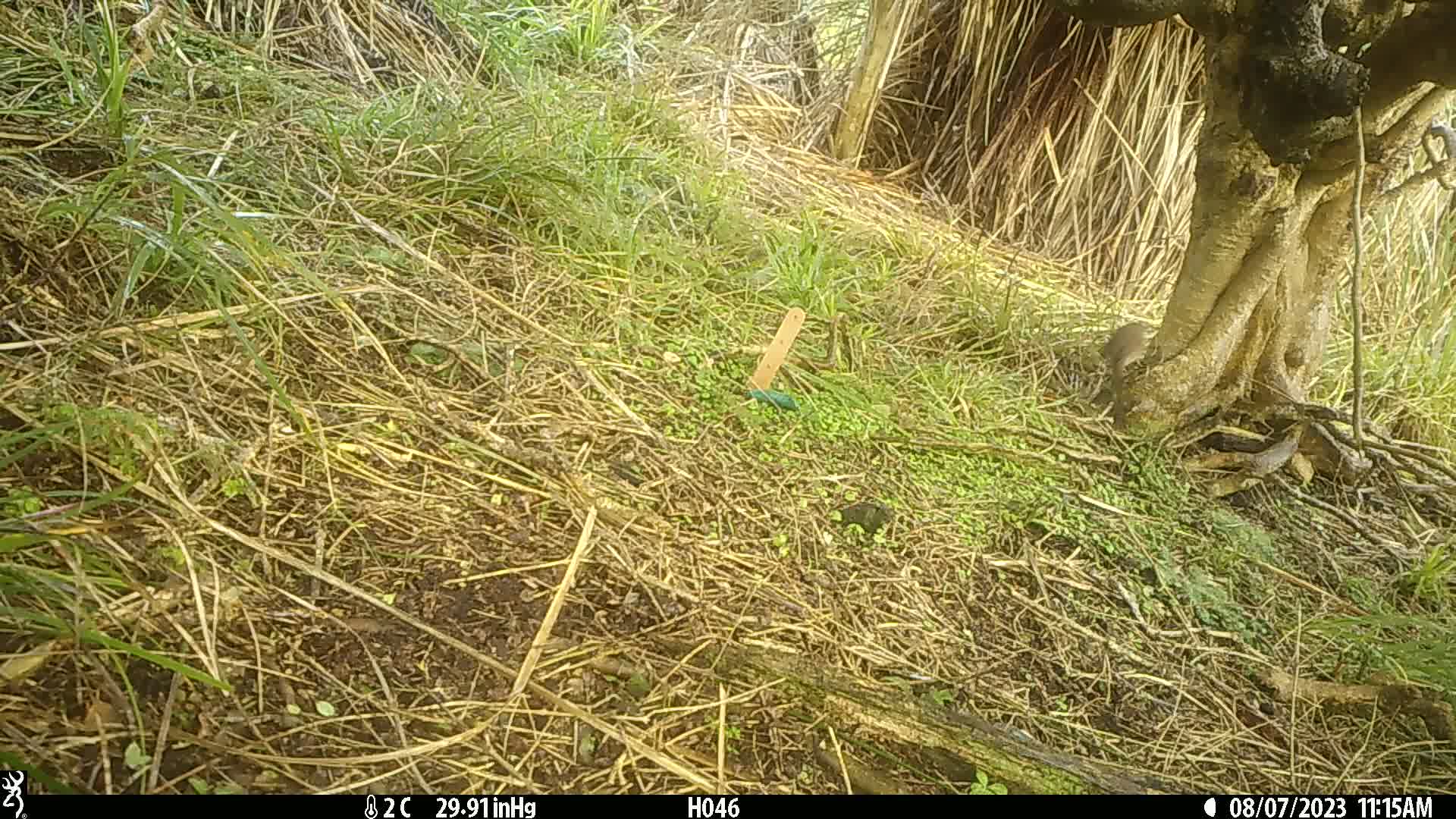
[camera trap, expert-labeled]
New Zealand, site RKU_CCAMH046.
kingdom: Animalia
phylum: Chordata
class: Aves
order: Passeriformes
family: Prunellidae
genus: Prunella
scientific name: Prunella modularis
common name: dunnock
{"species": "dunnock (Prunella modularis)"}